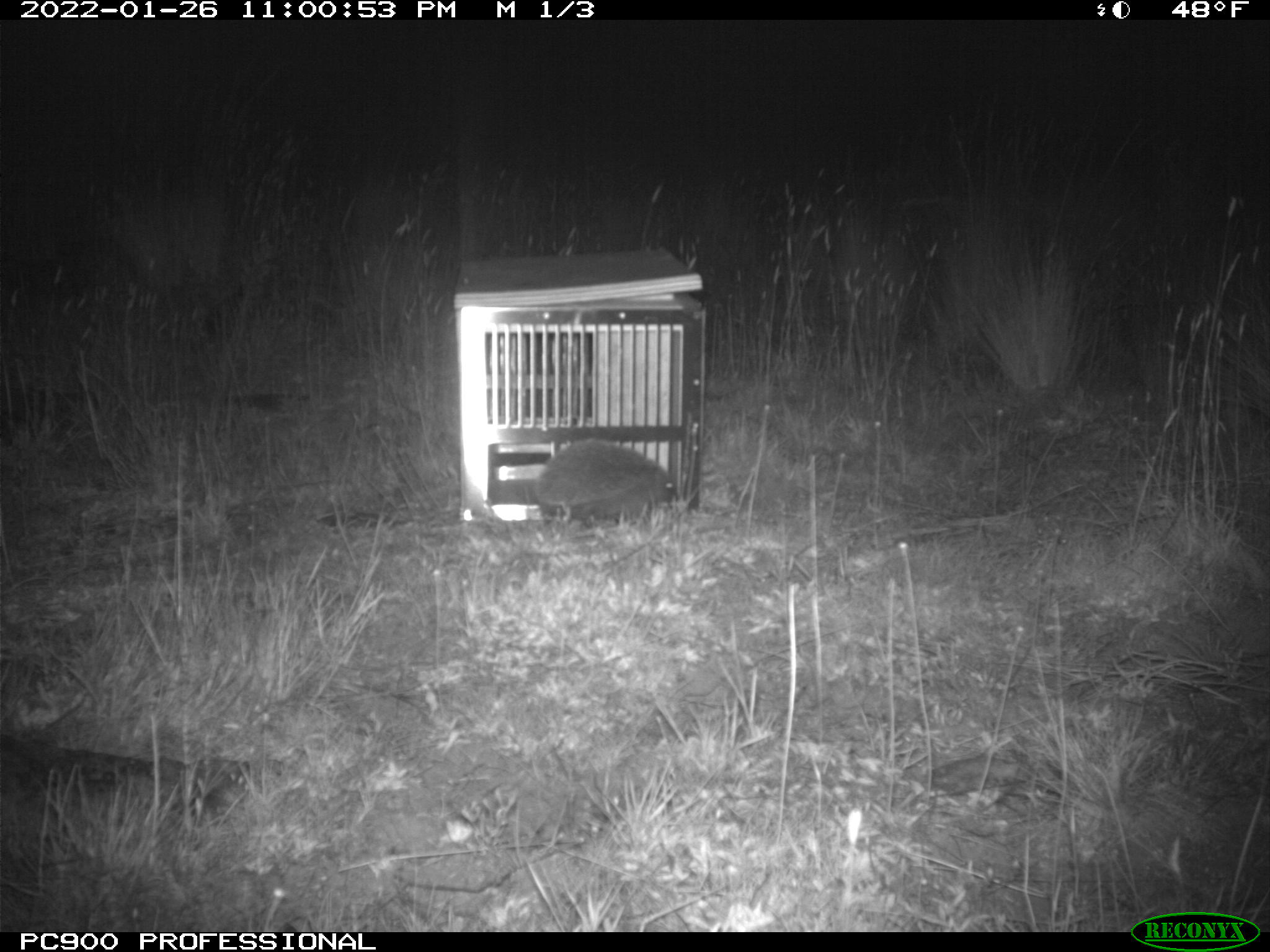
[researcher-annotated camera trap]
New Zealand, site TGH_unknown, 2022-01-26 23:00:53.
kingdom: Animalia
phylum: Chordata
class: Mammalia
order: Eulipotyphla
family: Erinaceidae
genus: Erinaceus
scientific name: Erinaceus europaeus europaeus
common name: european hedgehog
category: hedgehog